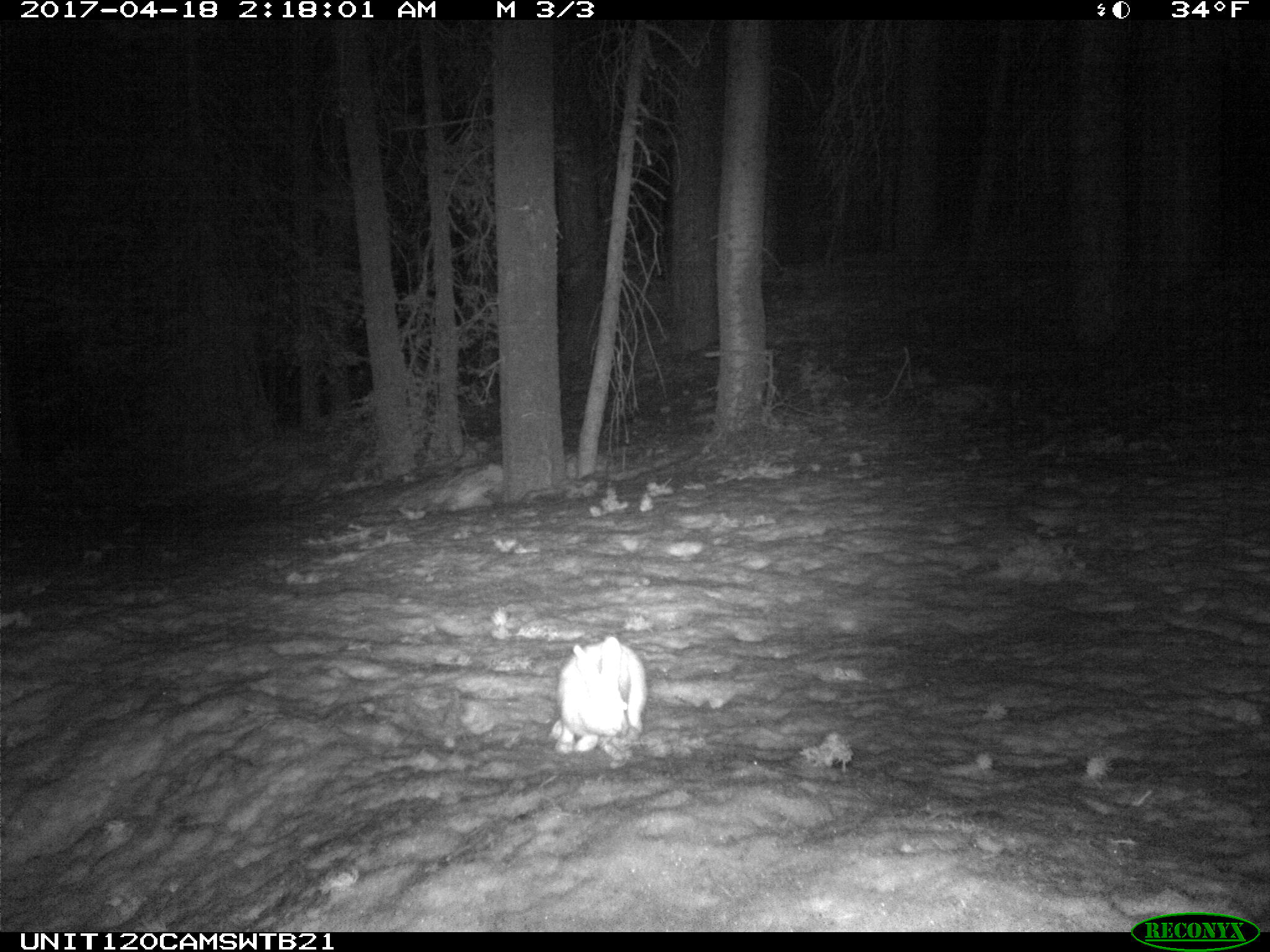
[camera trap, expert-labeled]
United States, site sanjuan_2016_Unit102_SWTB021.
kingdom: Animalia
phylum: Chordata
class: Mammalia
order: Lagomorpha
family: Leporidae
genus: Lepus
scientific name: Lepus americanus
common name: snowshoe hare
Lepus americanus (snowshoe hare).